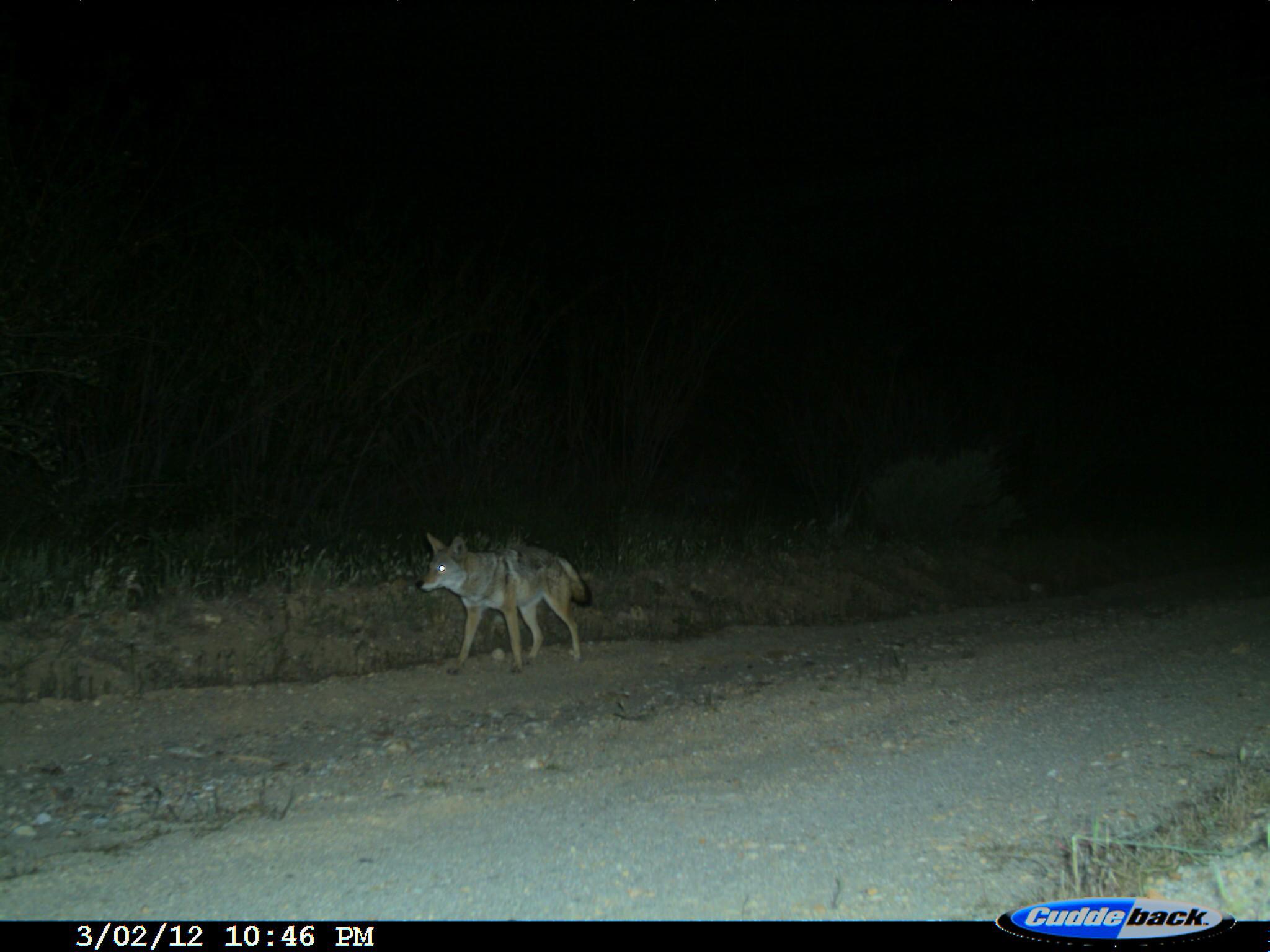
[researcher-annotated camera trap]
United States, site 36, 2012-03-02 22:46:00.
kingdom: Animalia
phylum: Chordata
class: Mammalia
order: Carnivora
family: Canidae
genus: Canis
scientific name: Canis latrans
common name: coyote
Coyote (Canis latrans).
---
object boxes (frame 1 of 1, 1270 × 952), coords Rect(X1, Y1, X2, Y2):
coyote: Rect(413, 532, 595, 678)